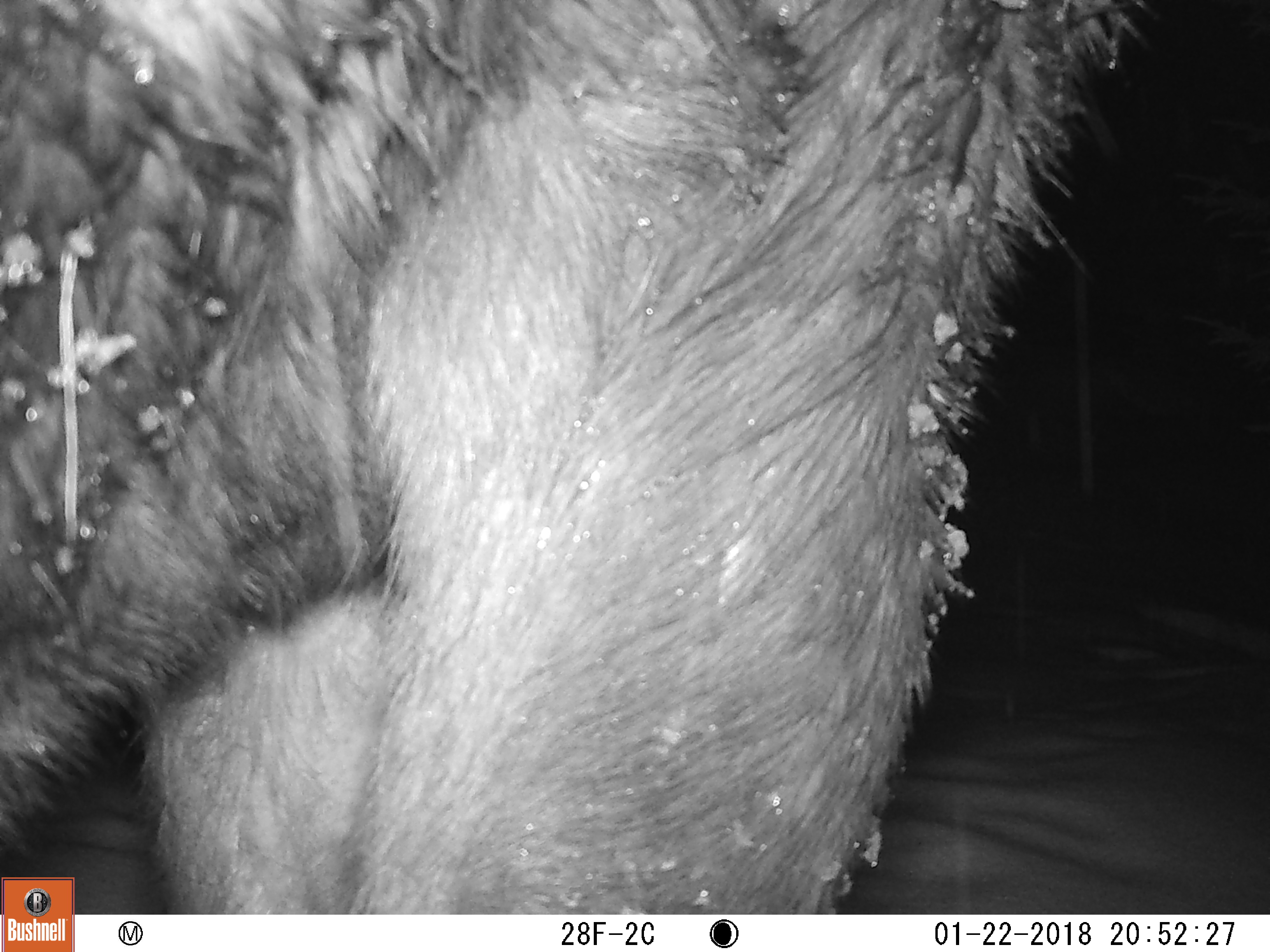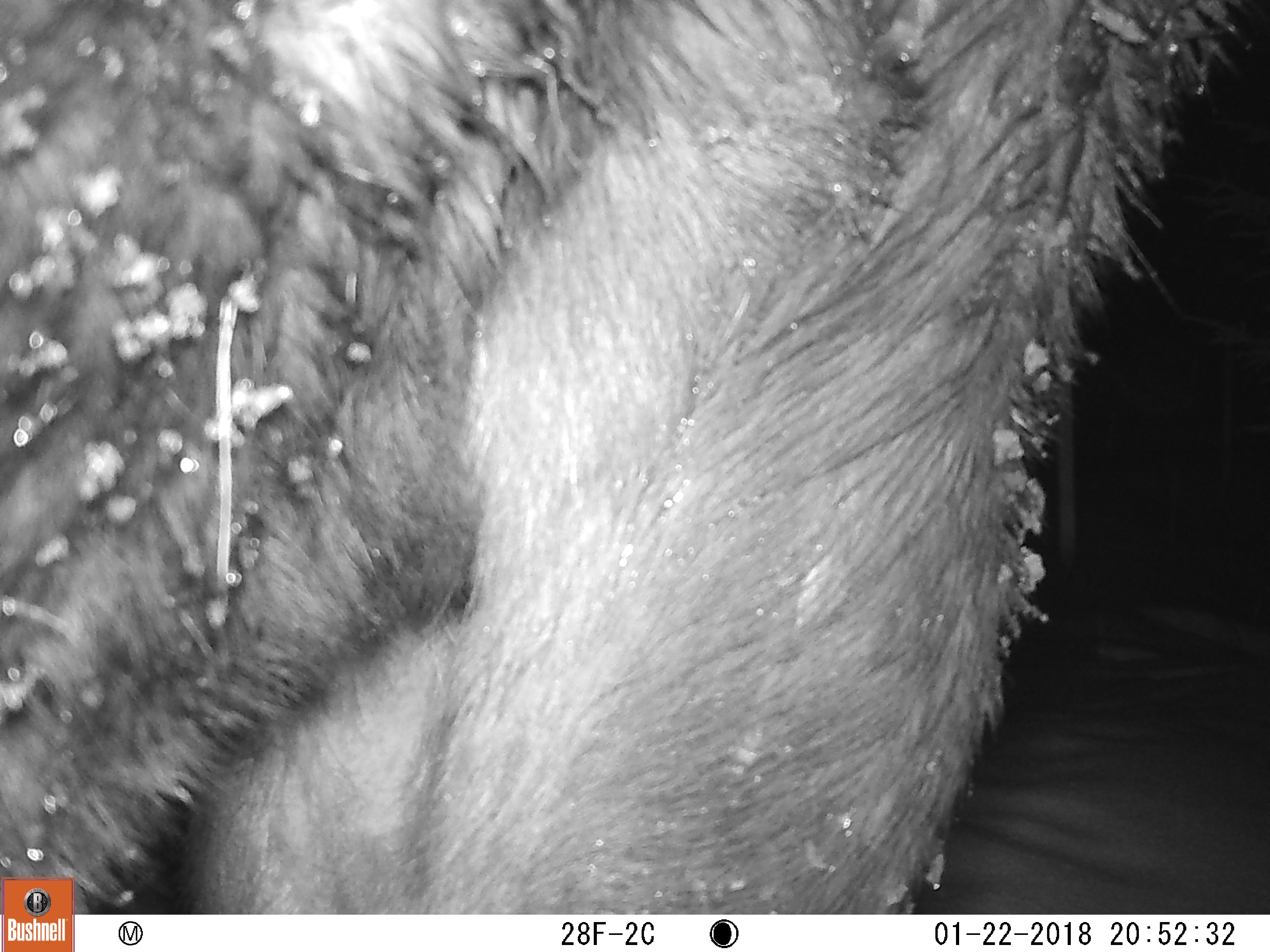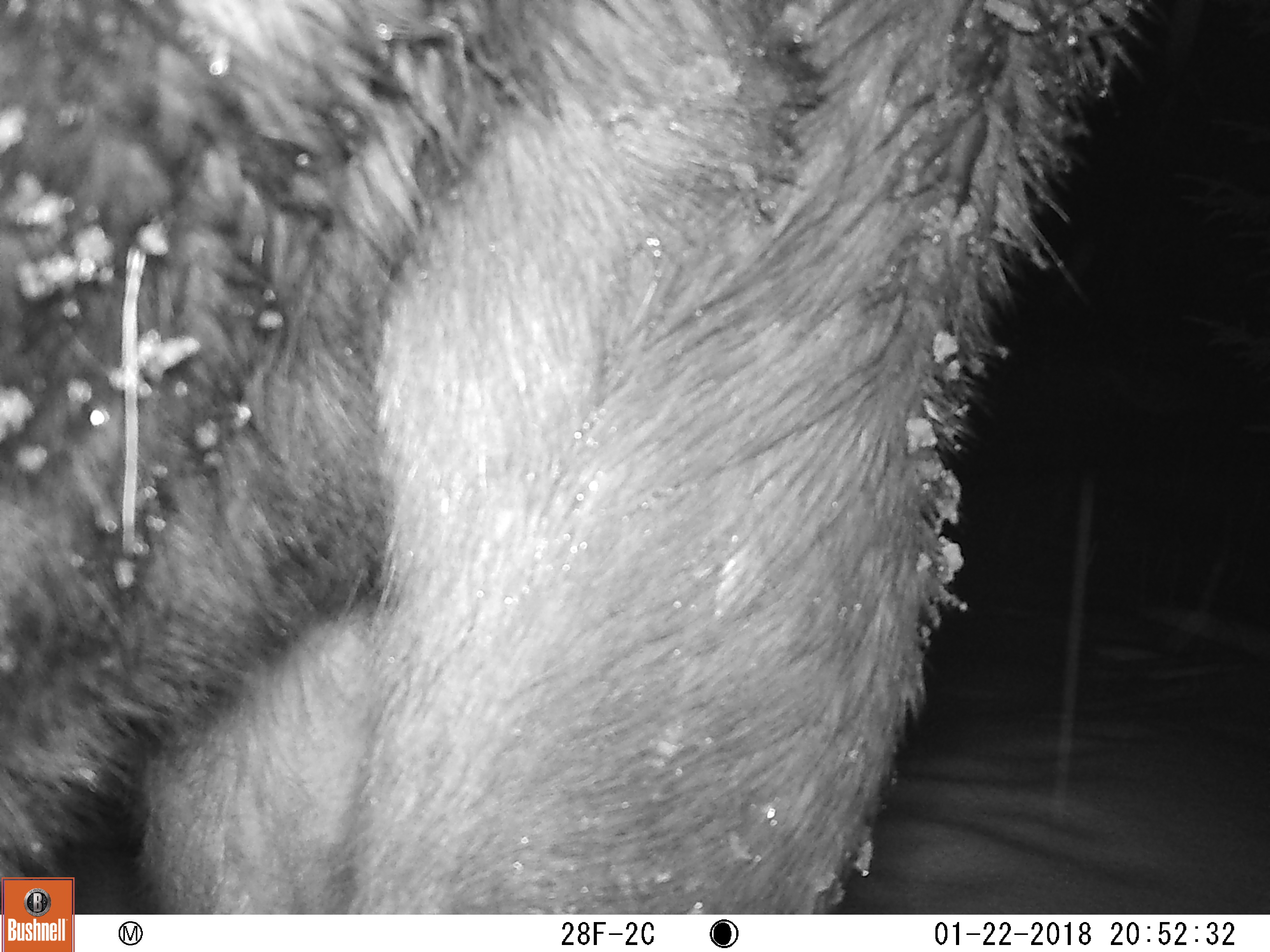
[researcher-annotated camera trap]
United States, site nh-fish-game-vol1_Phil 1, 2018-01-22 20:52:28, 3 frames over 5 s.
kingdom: Animalia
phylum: Chordata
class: Mammalia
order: Artiodactyla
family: Cervidae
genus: Alces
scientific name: Alces alces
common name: moose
Moose (Alces alces).